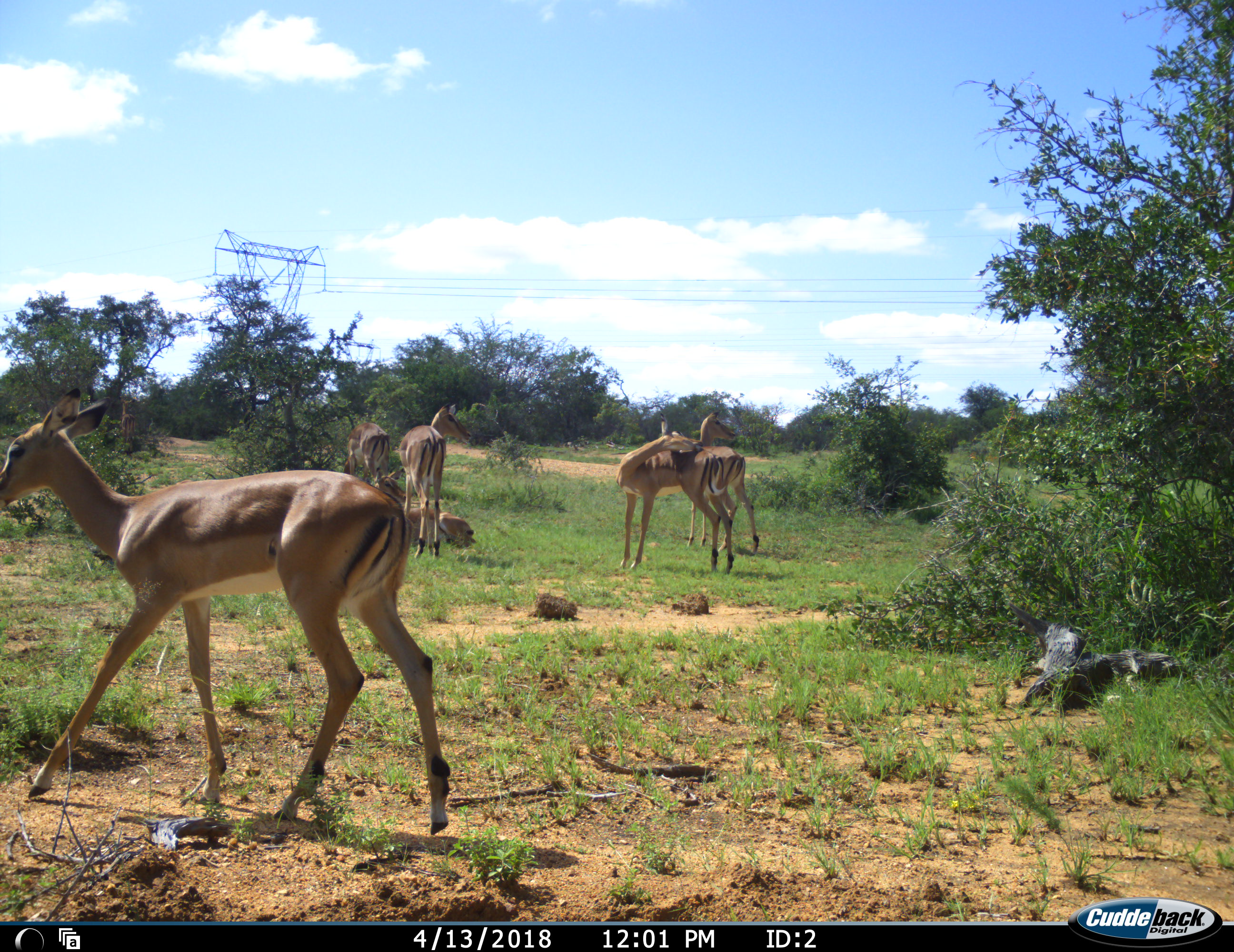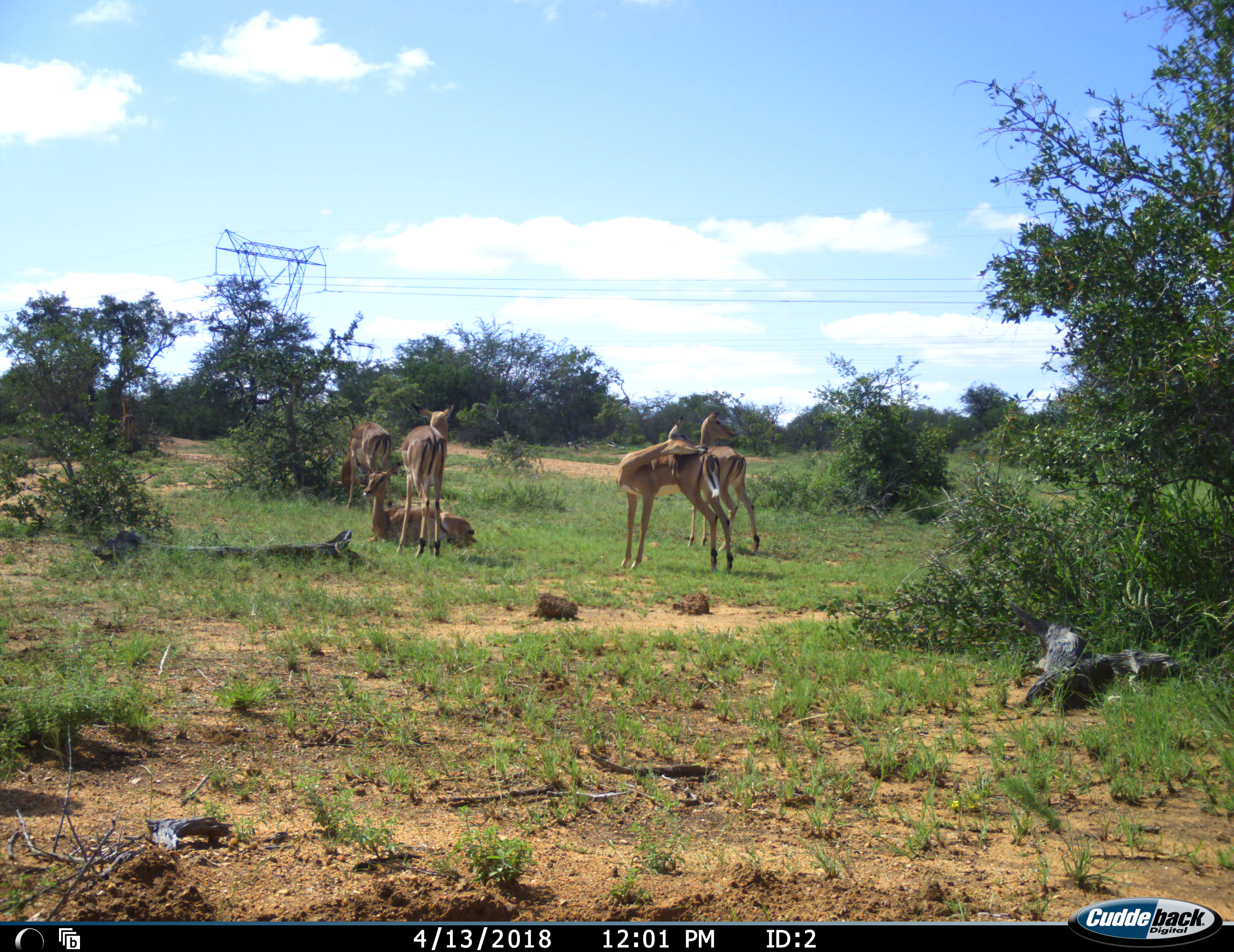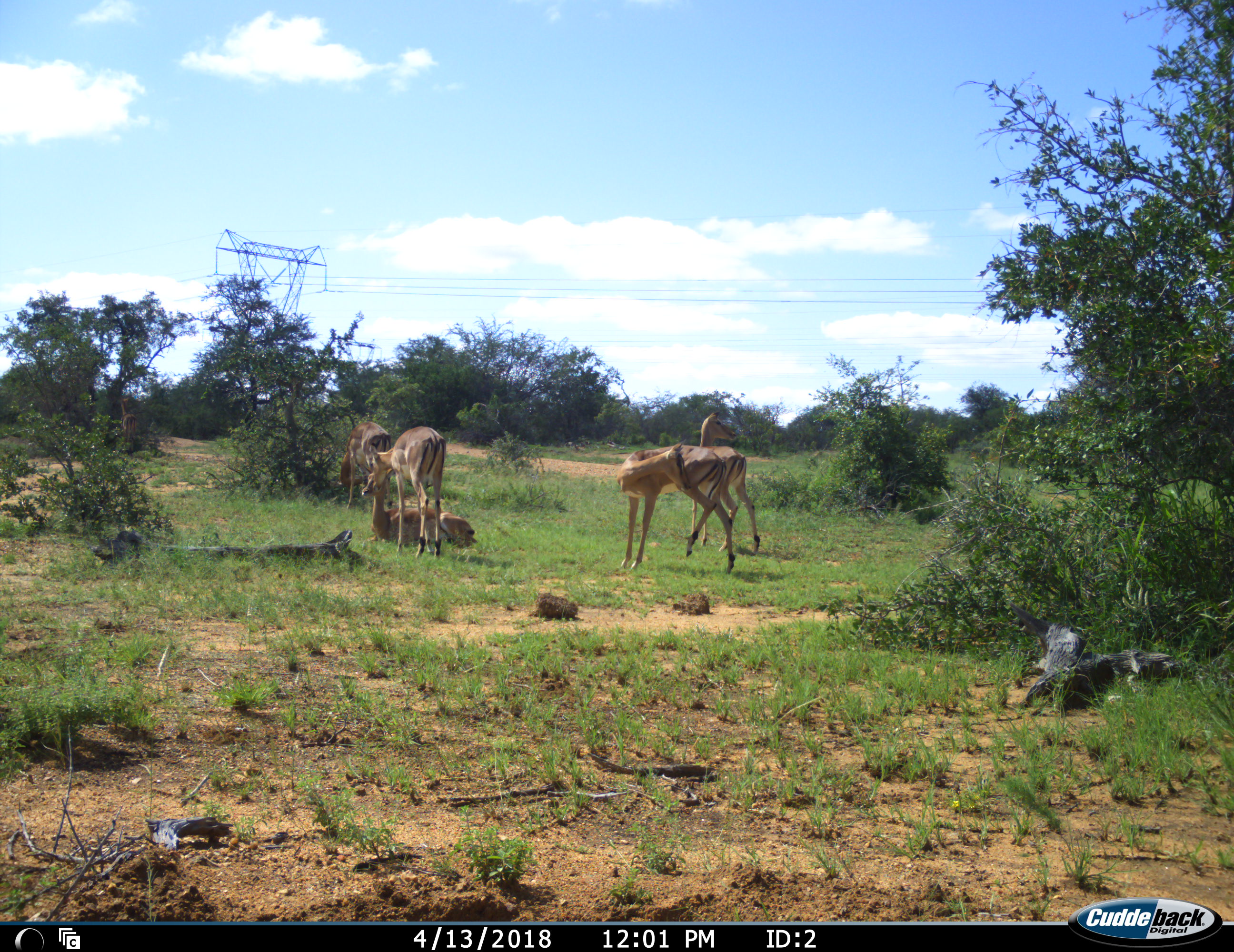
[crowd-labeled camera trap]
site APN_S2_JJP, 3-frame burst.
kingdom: Animalia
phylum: Chordata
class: Mammalia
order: Artiodactyla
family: Bovidae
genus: Aepyceros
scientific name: Aepyceros melampus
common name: impala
Impala (Aepyceros melampus), count 6. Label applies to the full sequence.